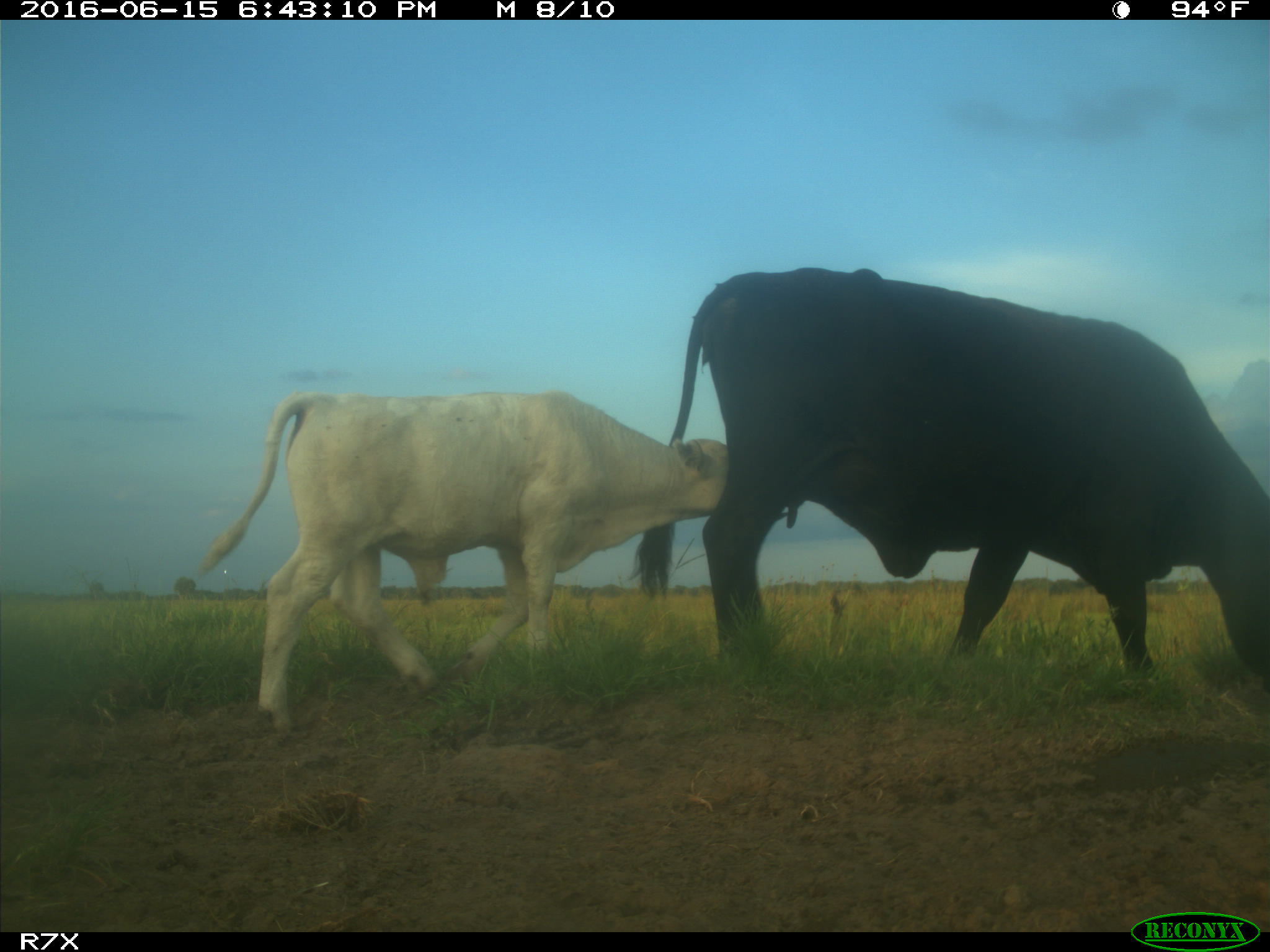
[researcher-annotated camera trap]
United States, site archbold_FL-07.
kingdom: Animalia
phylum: Chordata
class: Mammalia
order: Artiodactyla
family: Bovidae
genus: Bos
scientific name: Bos taurus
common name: domestic cow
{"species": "Bos taurus (domestic cow)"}